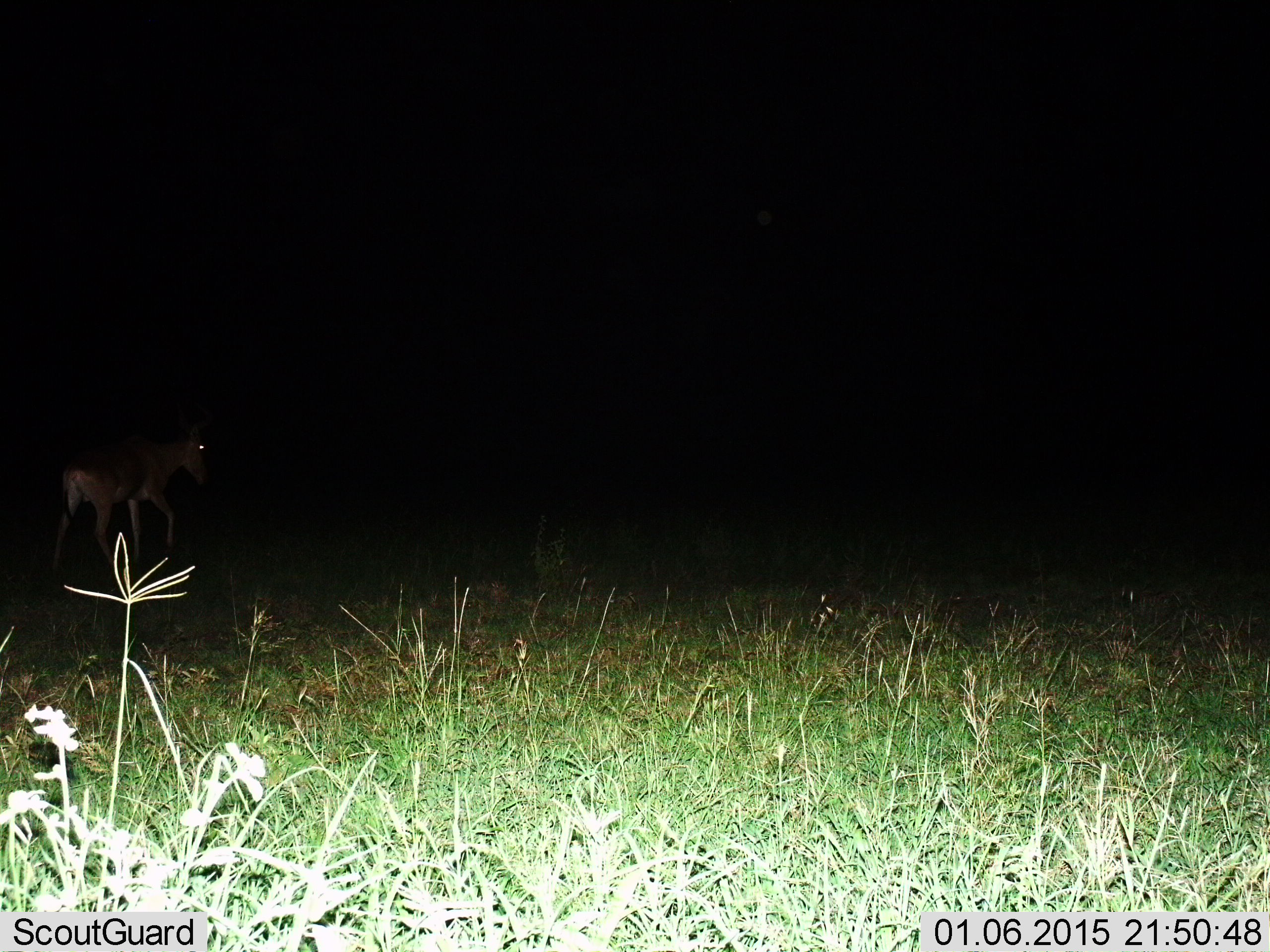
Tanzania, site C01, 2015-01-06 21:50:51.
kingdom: Animalia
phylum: Chordata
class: Mammalia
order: Artiodactyla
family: Bovidae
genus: Alcelaphus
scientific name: Alcelaphus buselaphus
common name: hartebeest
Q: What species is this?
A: Hartebeest (Alcelaphus buselaphus).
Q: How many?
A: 1.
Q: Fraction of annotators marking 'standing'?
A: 20%.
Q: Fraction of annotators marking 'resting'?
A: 0%.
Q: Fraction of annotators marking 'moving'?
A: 80%.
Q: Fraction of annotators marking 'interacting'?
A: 0%.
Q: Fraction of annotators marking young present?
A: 0%.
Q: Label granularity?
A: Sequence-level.